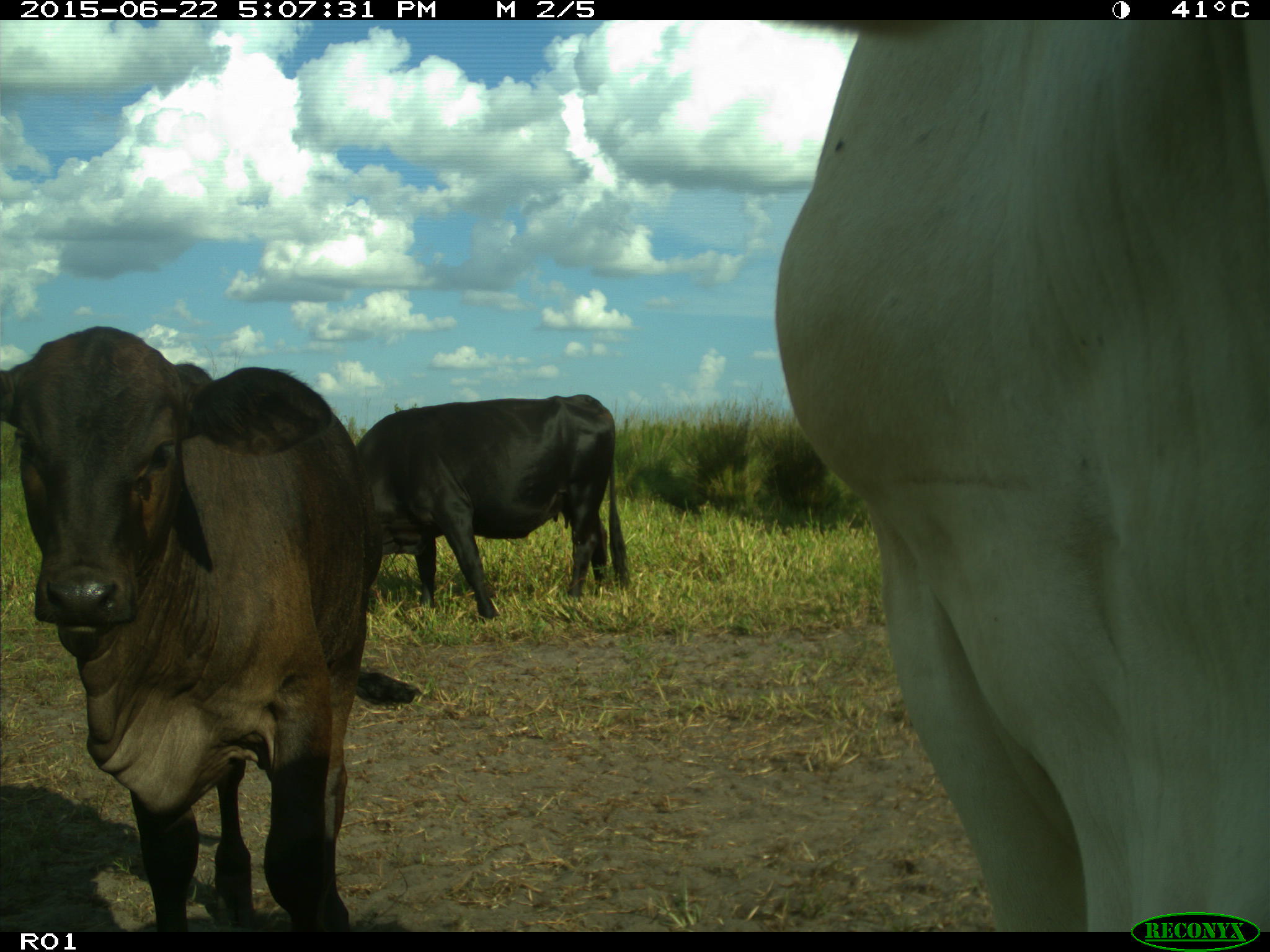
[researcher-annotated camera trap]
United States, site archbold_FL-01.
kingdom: Animalia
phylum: Chordata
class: Mammalia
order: Artiodactyla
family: Bovidae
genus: Bos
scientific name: Bos taurus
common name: domestic cow